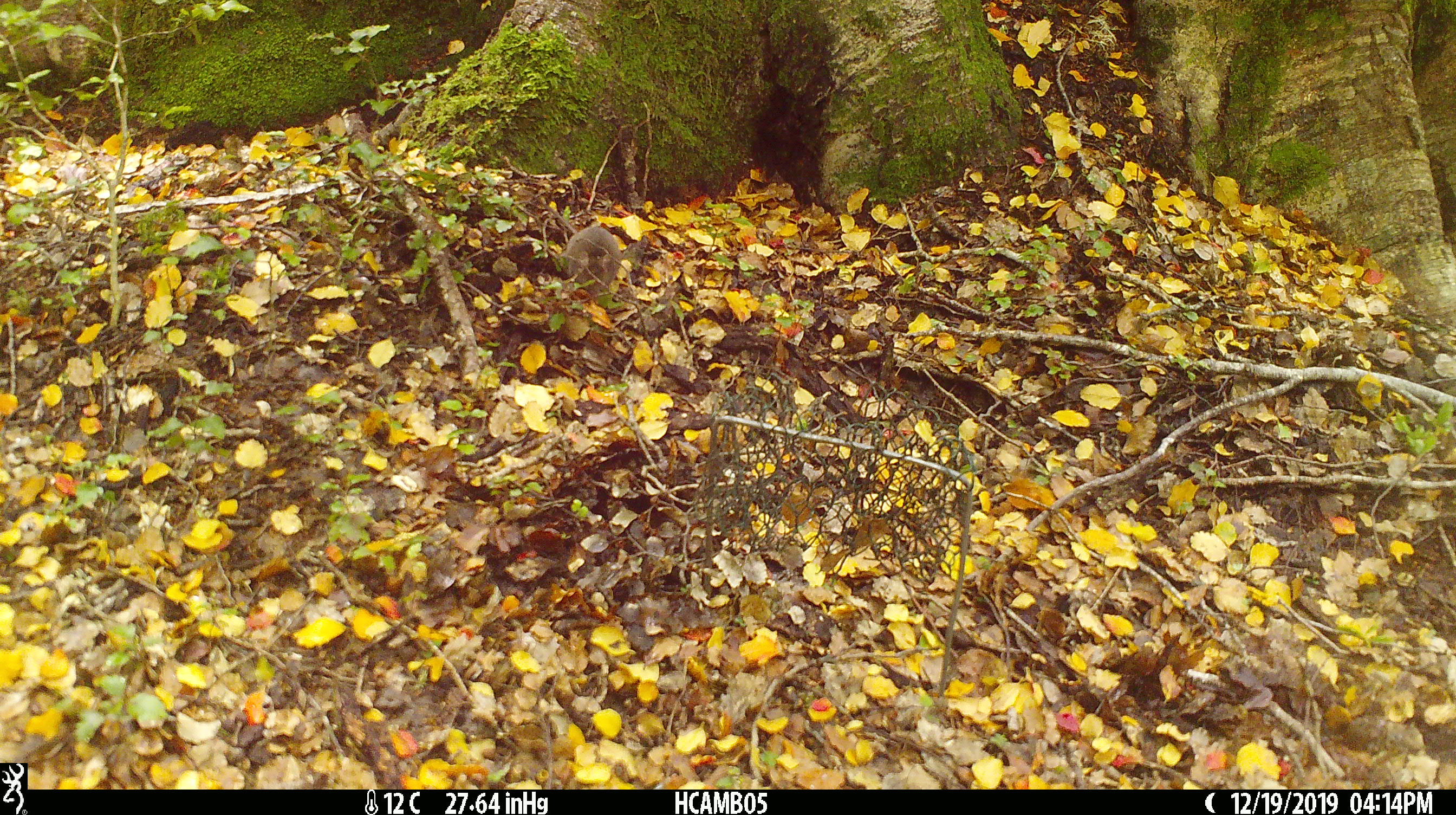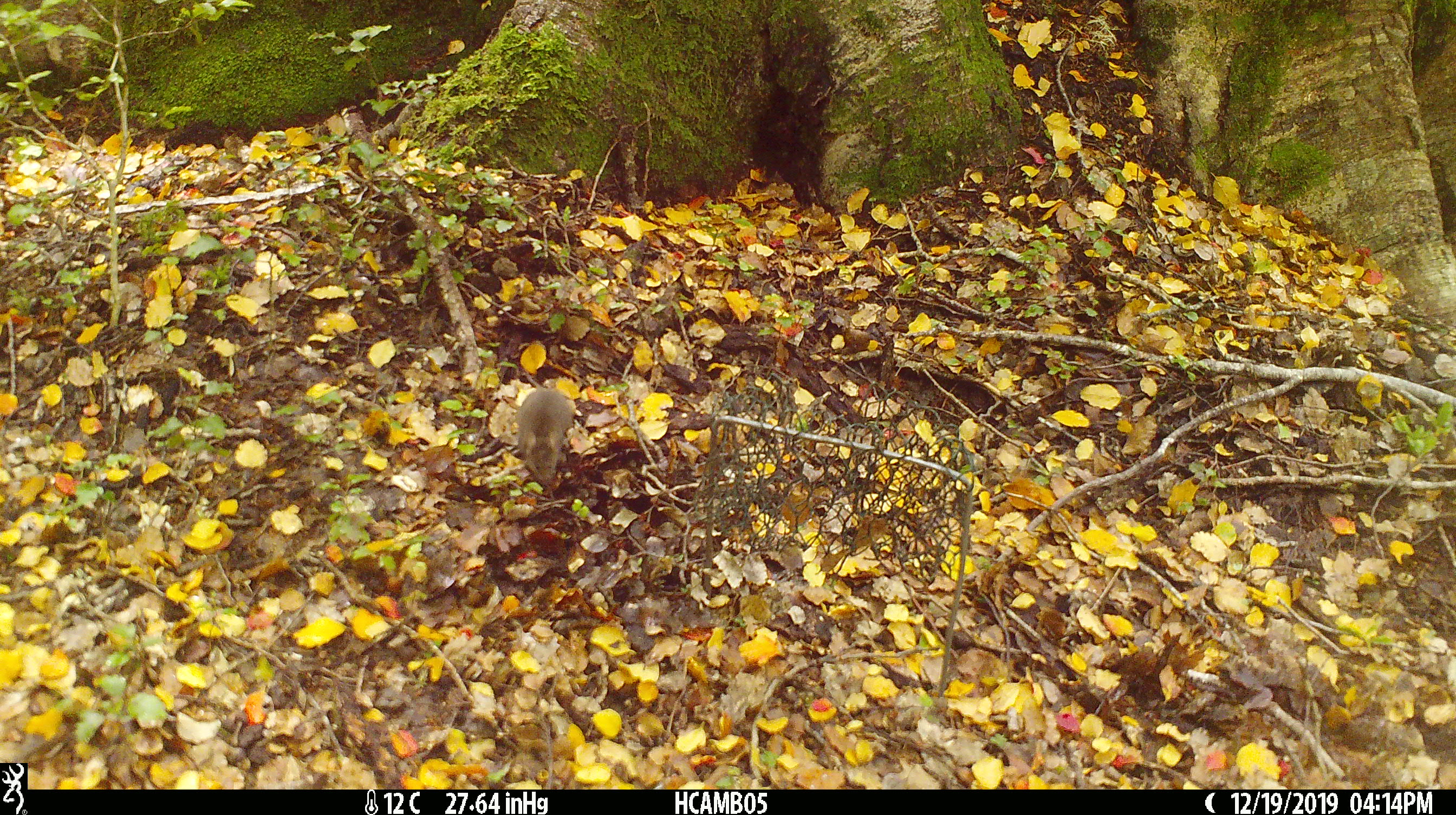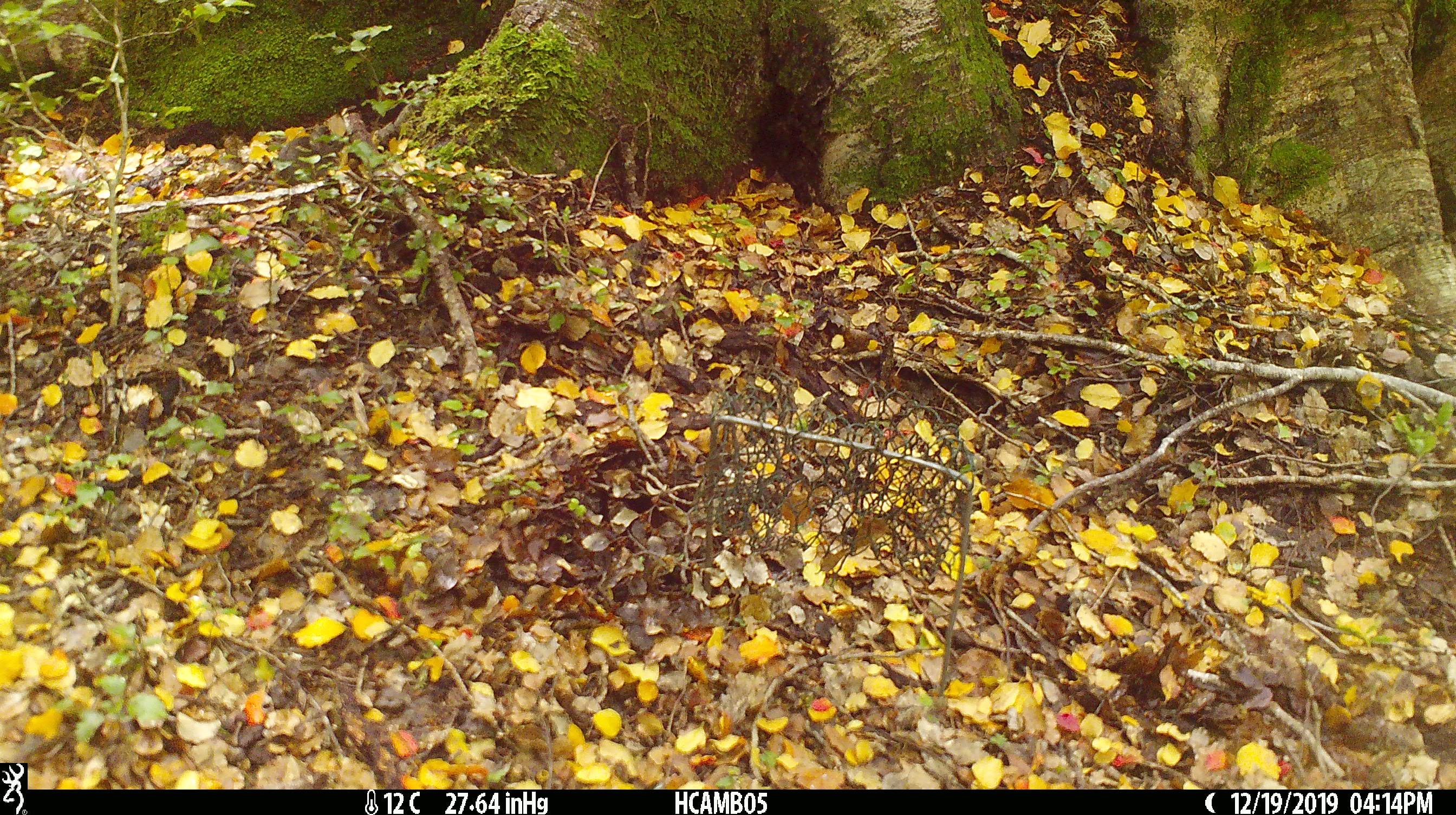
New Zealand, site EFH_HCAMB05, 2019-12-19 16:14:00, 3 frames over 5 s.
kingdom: Animalia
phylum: Chordata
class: Mammalia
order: Rodentia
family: Muridae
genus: Mus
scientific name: Mus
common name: mouse